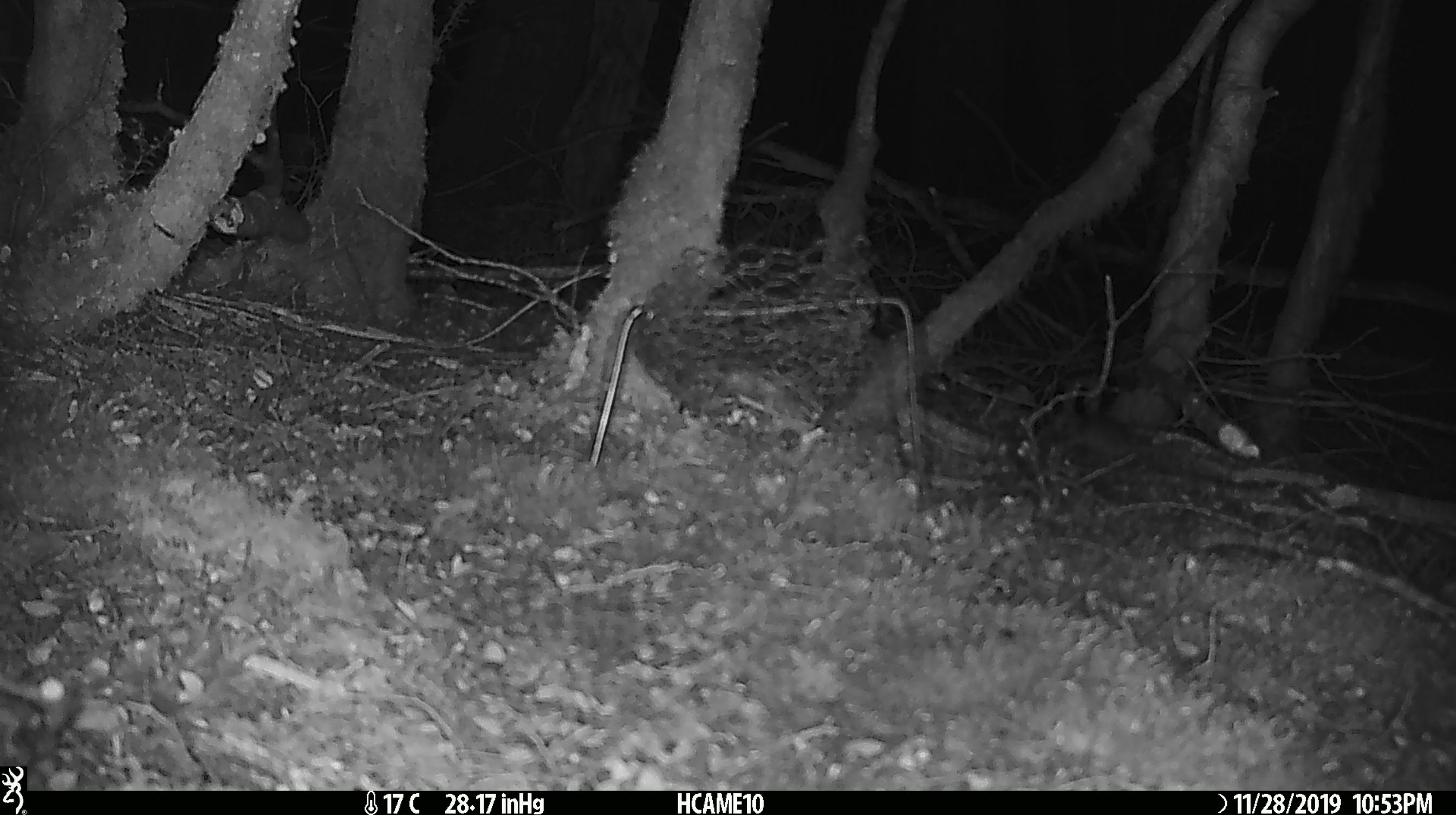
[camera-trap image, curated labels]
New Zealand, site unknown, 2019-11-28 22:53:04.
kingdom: Animalia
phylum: Chordata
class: Mammalia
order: Rodentia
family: Muridae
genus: Mus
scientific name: Mus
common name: mouse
Mouse (Mus).